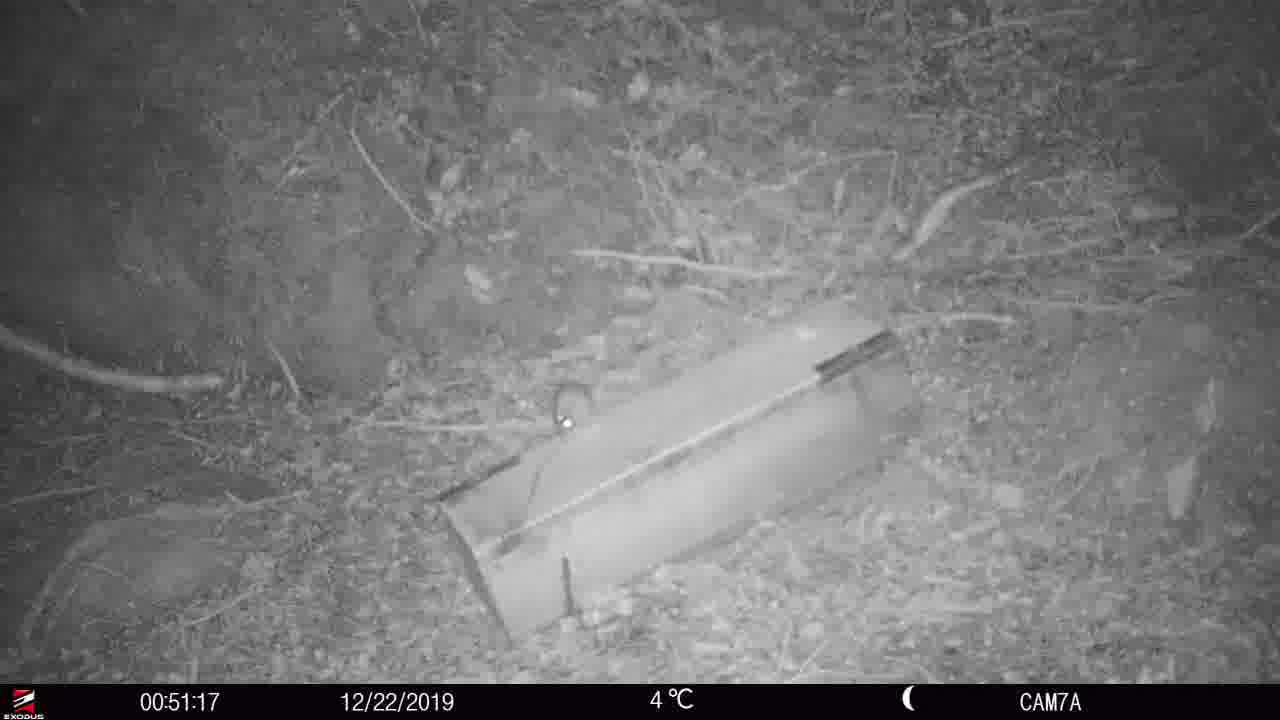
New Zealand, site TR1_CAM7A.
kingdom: Animalia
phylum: Chordata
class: Mammalia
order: Rodentia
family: Muridae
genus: Rattus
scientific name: Rattus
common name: rat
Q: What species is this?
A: Rat (Rattus).